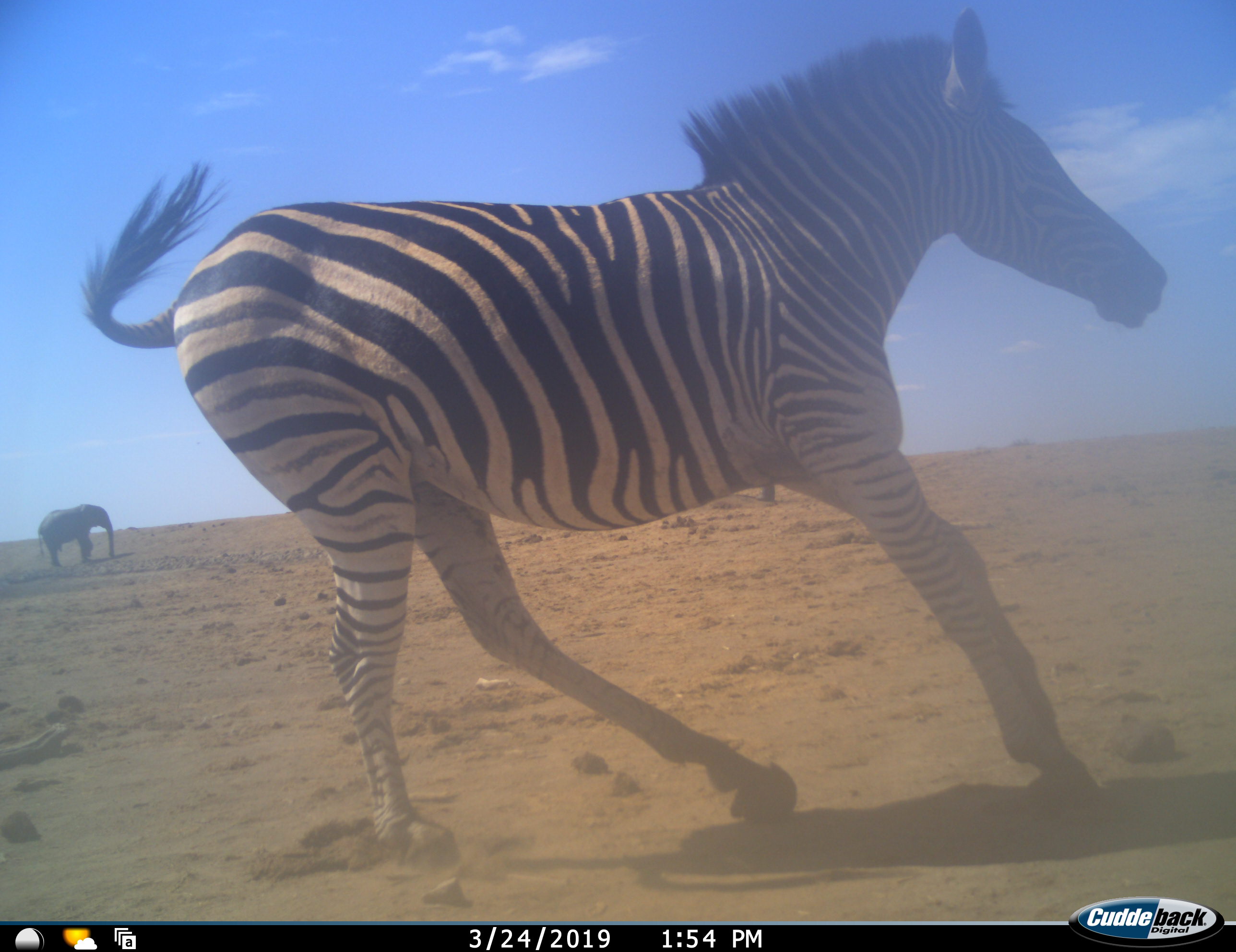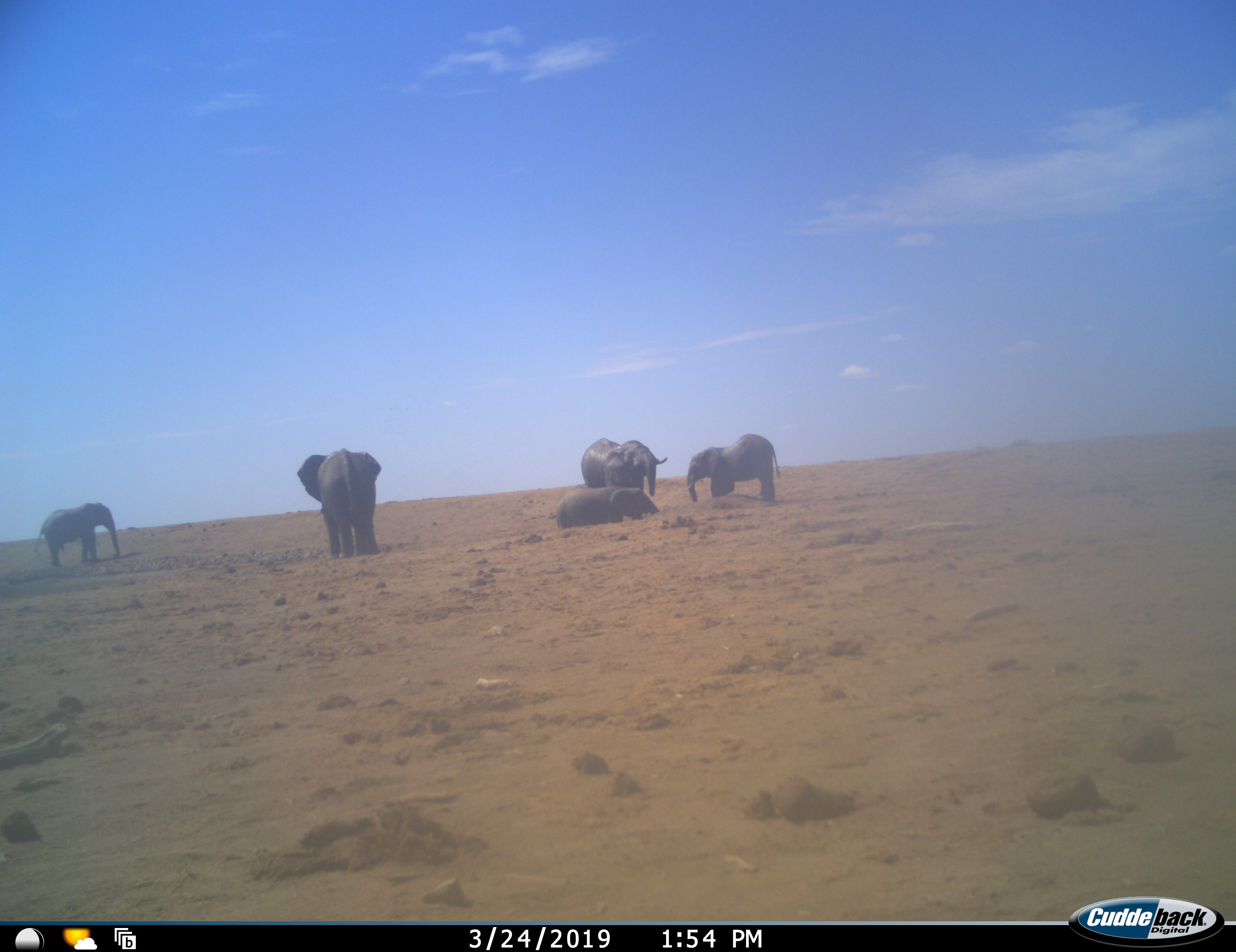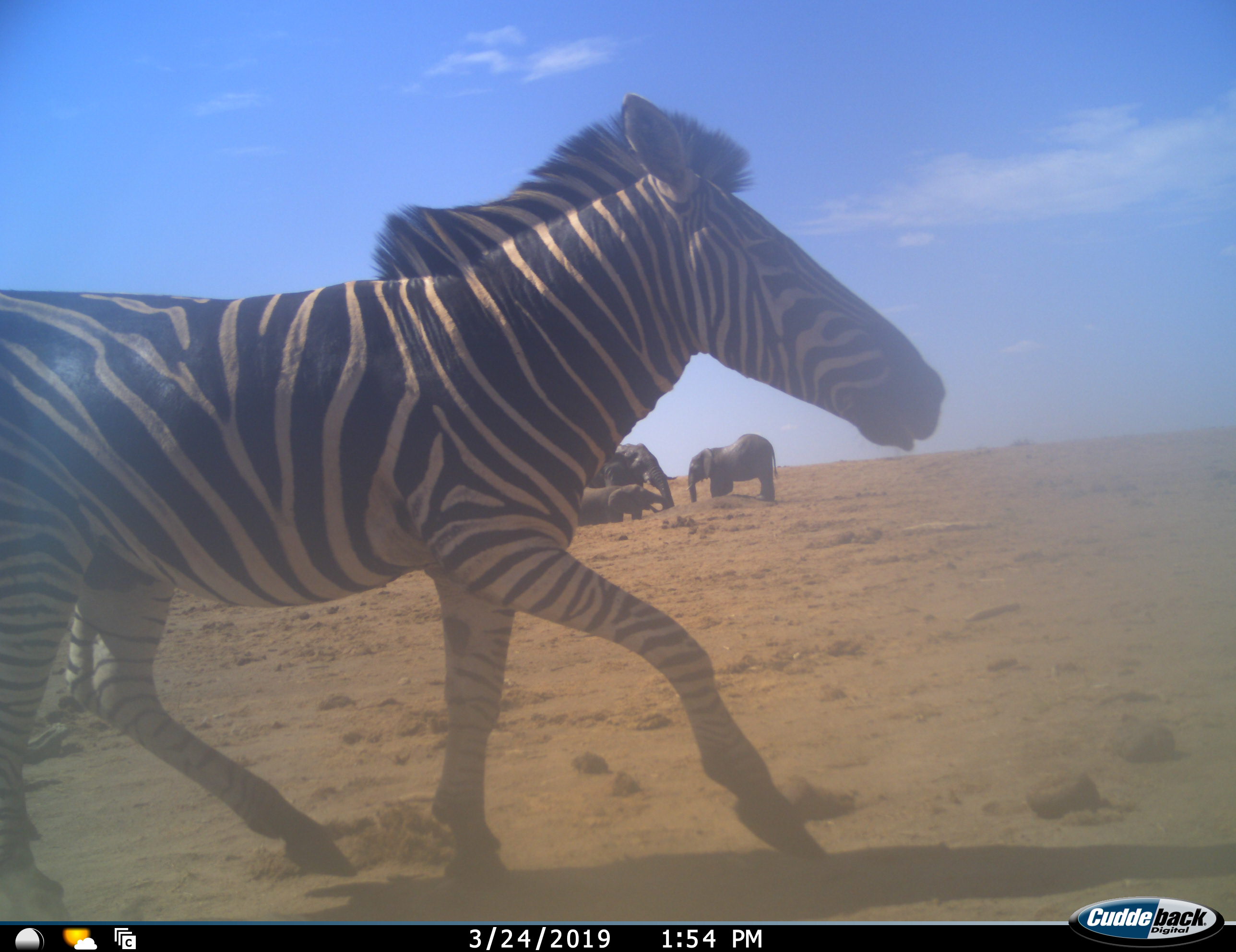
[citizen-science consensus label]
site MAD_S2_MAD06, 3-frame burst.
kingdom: Animalia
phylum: Chordata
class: Mammalia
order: Proboscidea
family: Elephantidae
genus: Loxodonta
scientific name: Loxodonta africana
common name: african bush elephant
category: elephant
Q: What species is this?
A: Elephant (african bush elephant) (Loxodonta africana).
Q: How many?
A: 5.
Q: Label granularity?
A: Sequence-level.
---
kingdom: Animalia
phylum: Chordata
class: Mammalia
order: Perissodactyla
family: Equidae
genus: Equus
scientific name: Equus quagga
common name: plains zebra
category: zebraplains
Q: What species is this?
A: Zebraplains (plains zebra) (Equus quagga).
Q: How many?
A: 2.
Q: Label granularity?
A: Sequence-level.